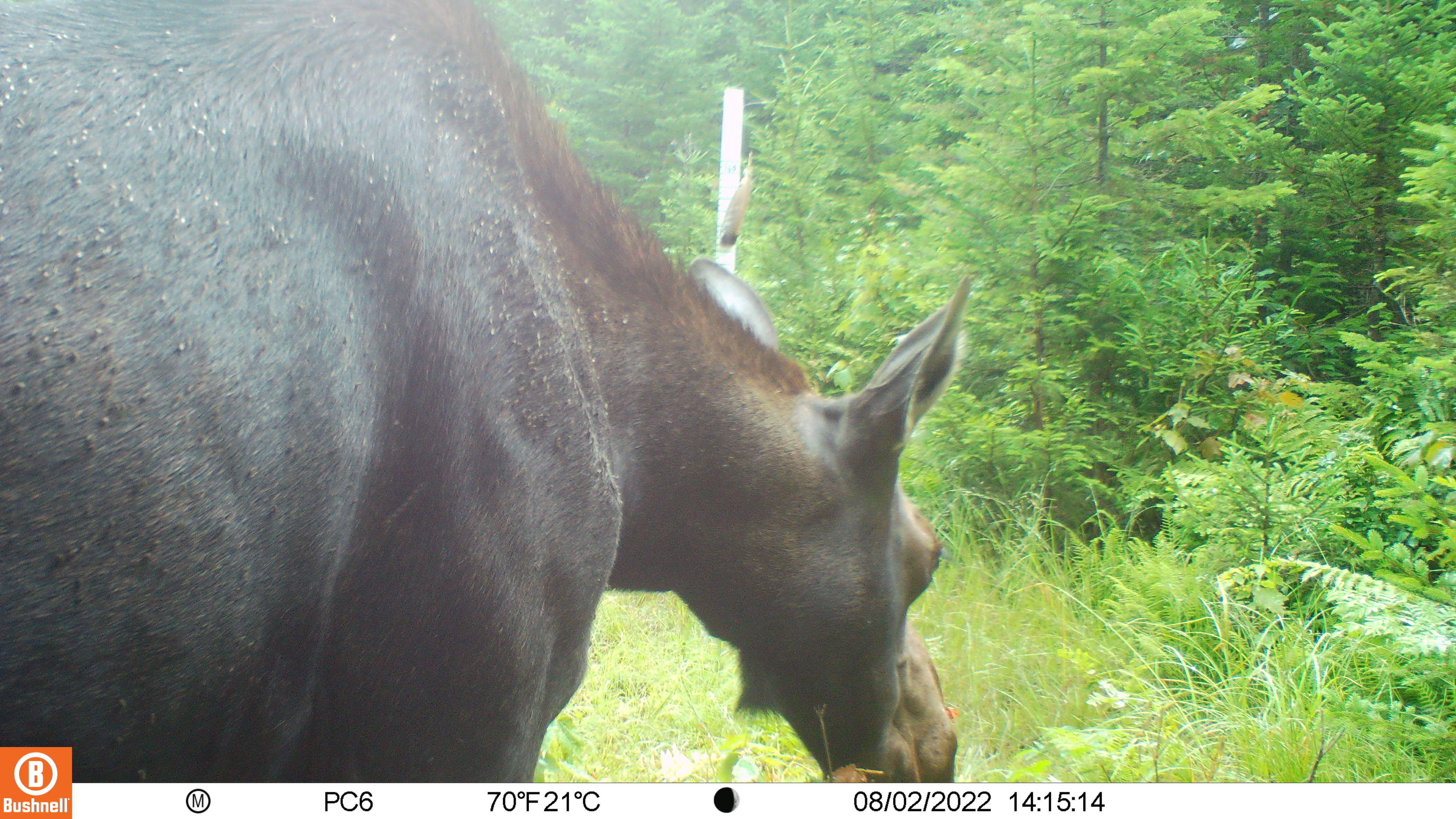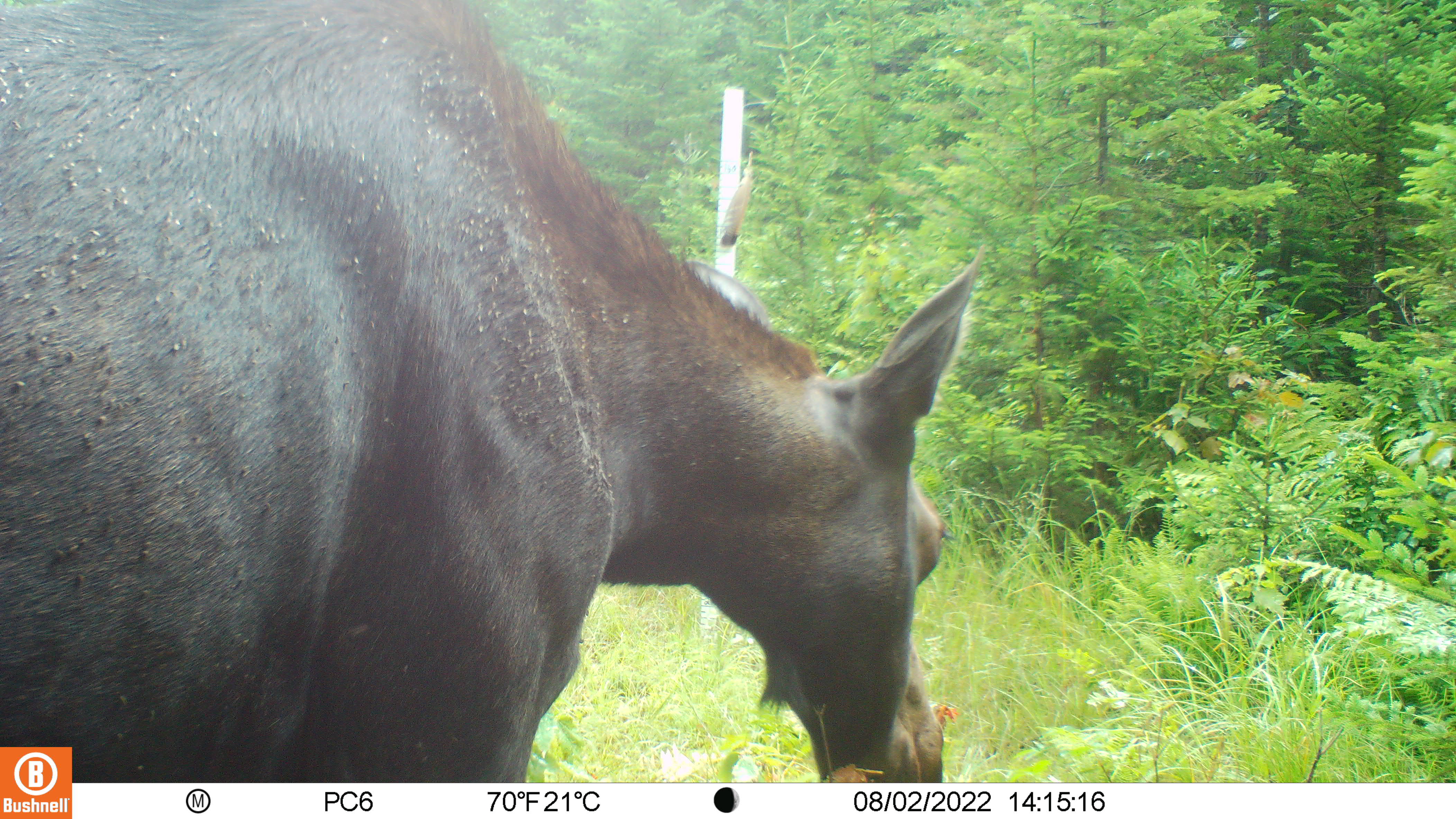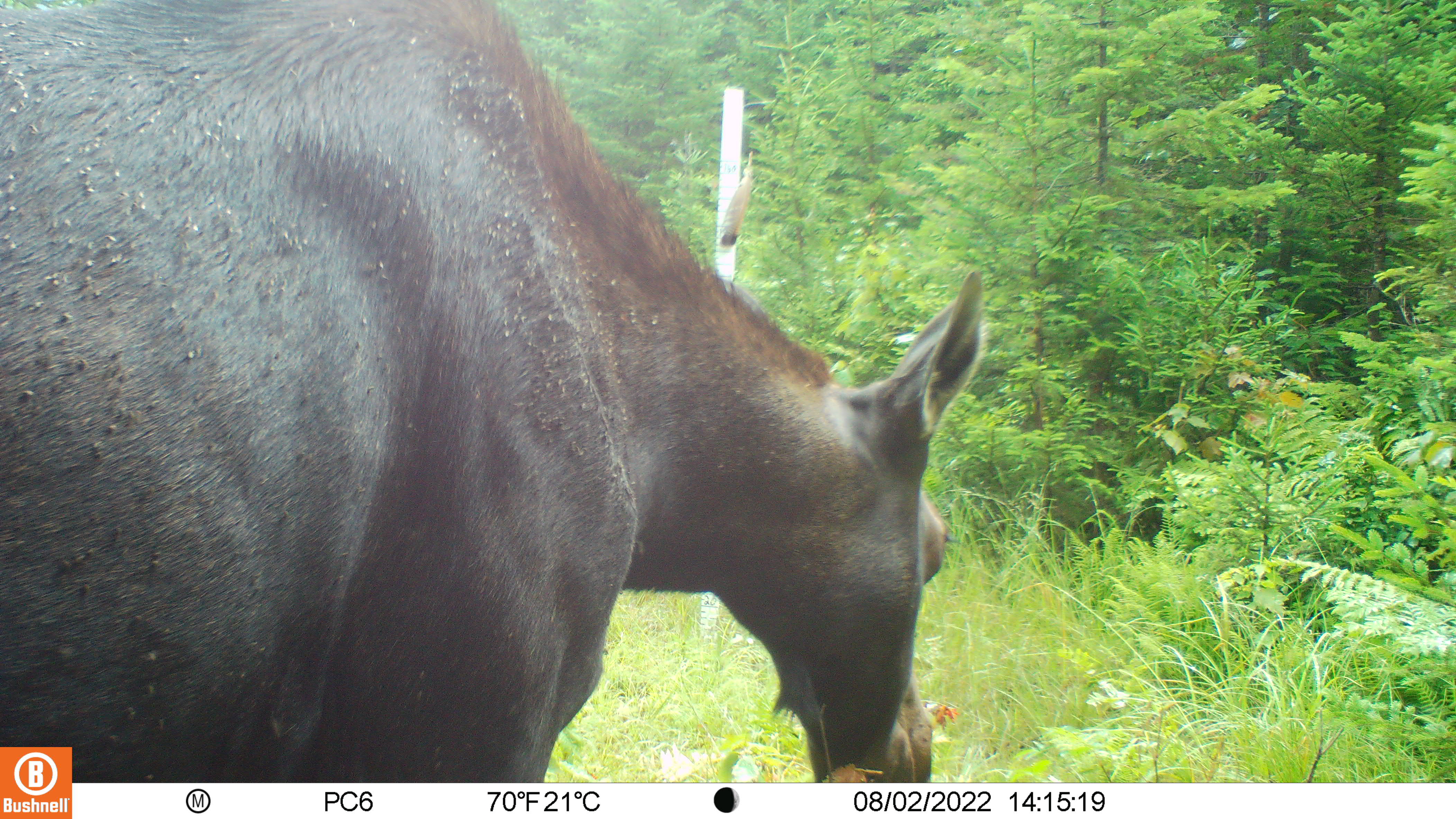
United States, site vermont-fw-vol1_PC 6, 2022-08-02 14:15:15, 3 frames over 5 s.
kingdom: Animalia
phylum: Chordata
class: Mammalia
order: Artiodactyla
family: Cervidae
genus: Alces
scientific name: Alces alces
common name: moose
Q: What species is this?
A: Moose (Alces alces).